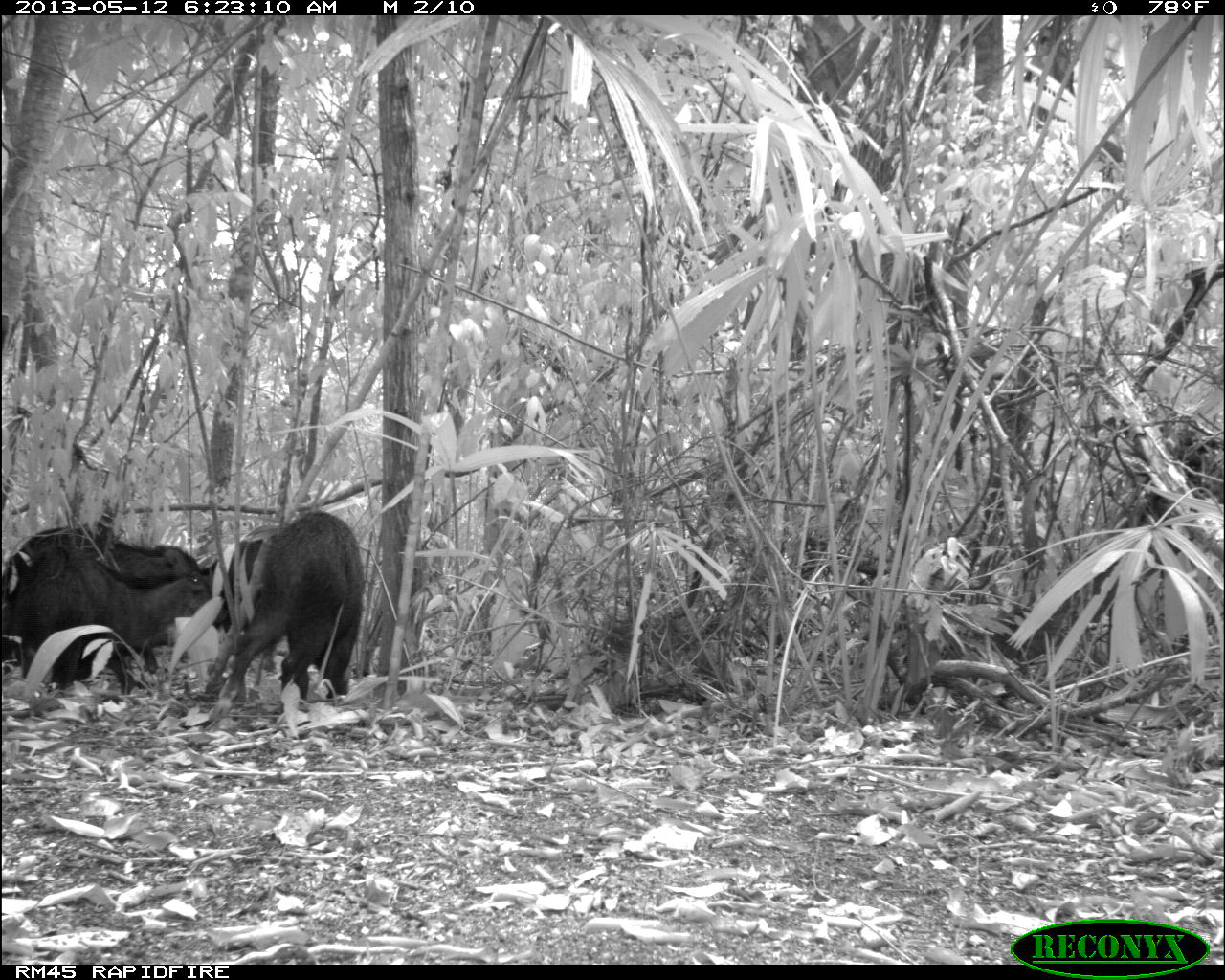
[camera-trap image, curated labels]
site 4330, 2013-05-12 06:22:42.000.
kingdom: Animalia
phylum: Chordata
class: Mammalia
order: Artiodactyla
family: Tayassuidae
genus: Tayassu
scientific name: Tayassu pecari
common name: white-lipped peccary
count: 5